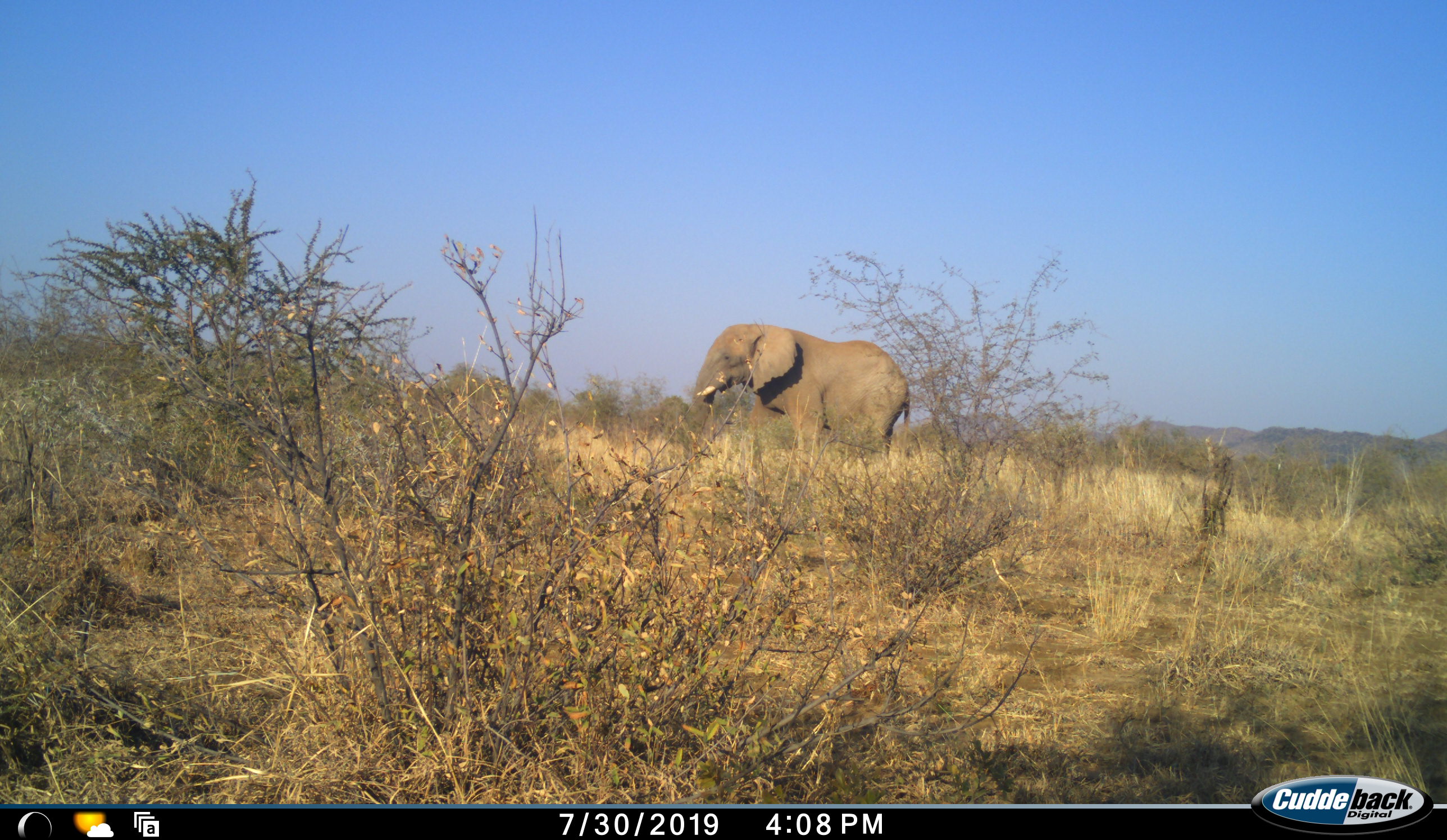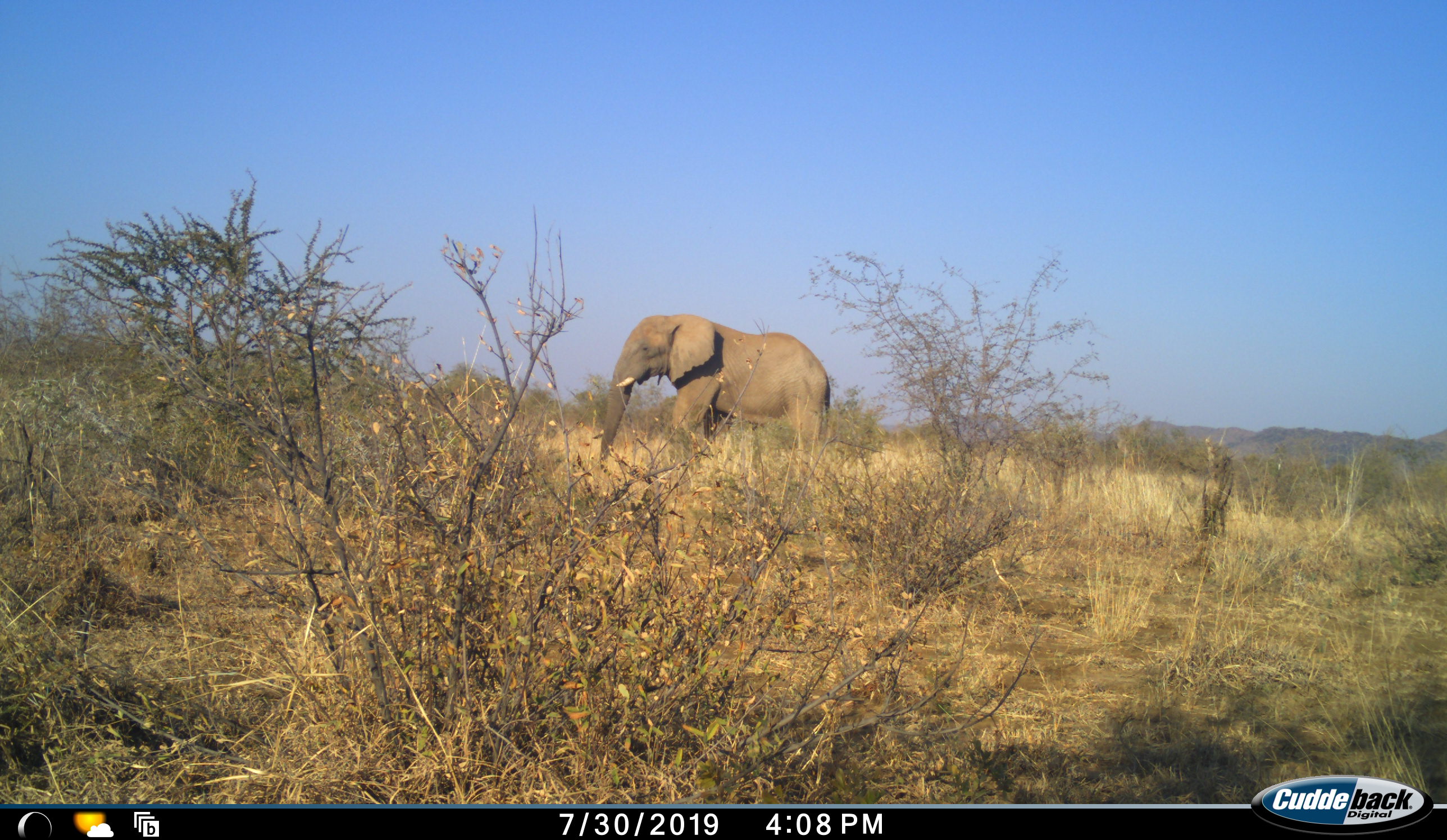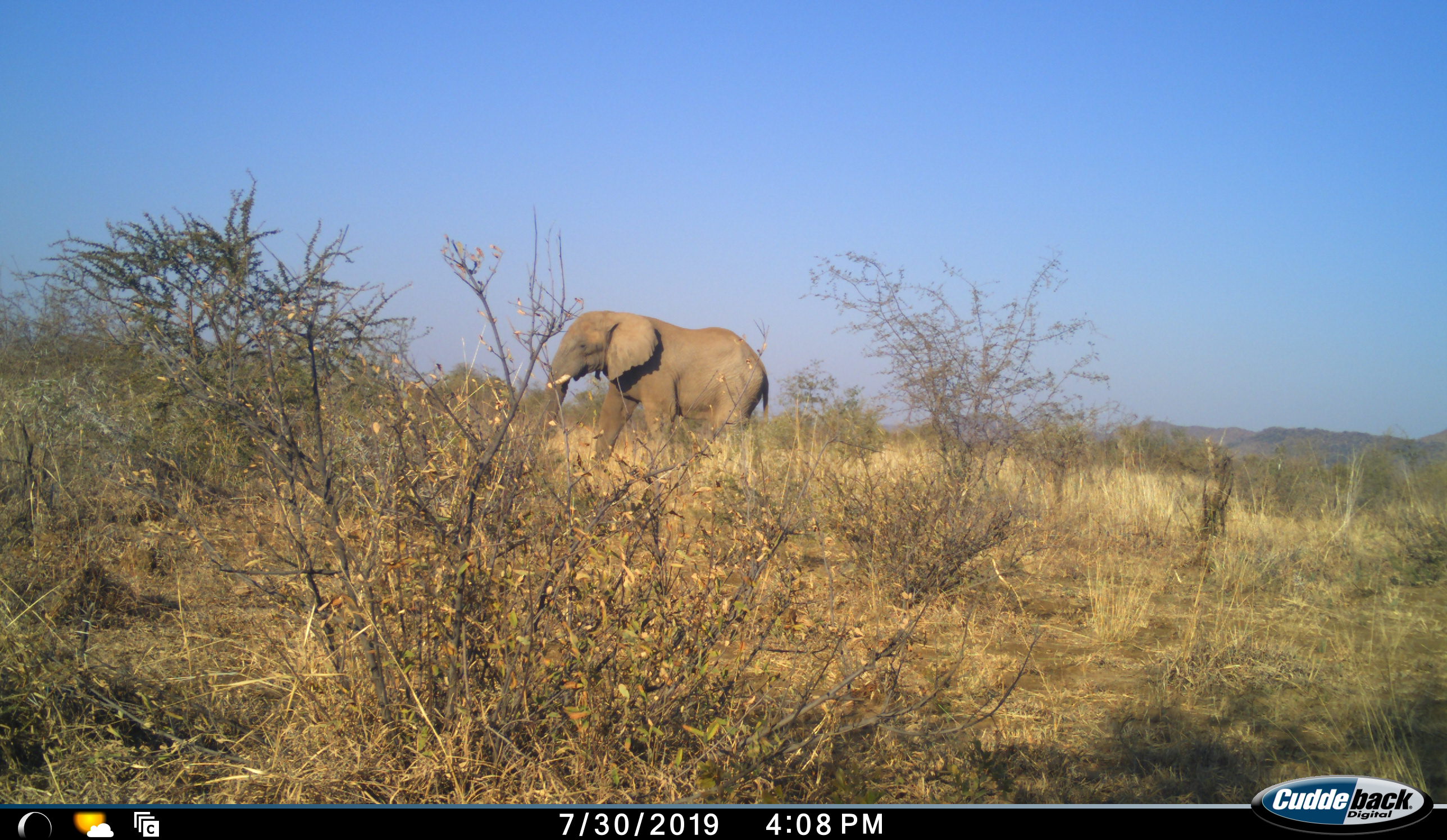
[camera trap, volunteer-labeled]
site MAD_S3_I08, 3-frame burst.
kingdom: Animalia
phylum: Chordata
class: Mammalia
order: Proboscidea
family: Elephantidae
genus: Loxodonta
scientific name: Loxodonta africana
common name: african bush elephant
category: elephant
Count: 1.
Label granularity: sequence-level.